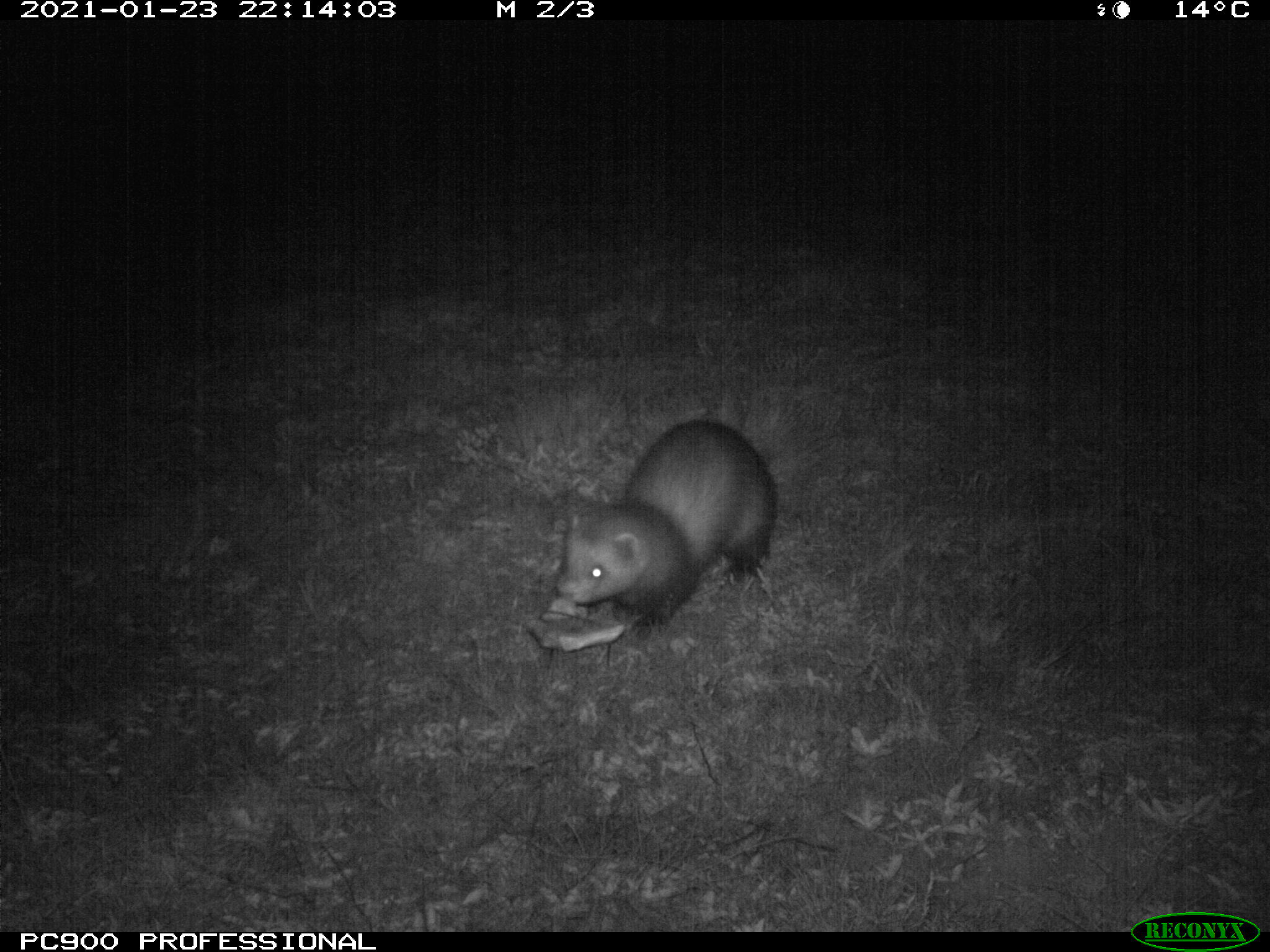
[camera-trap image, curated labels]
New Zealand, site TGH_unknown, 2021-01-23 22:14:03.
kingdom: Animalia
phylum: Chordata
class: Mammalia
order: Carnivora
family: Mustelidae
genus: Mustela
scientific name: Mustela furo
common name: ferret